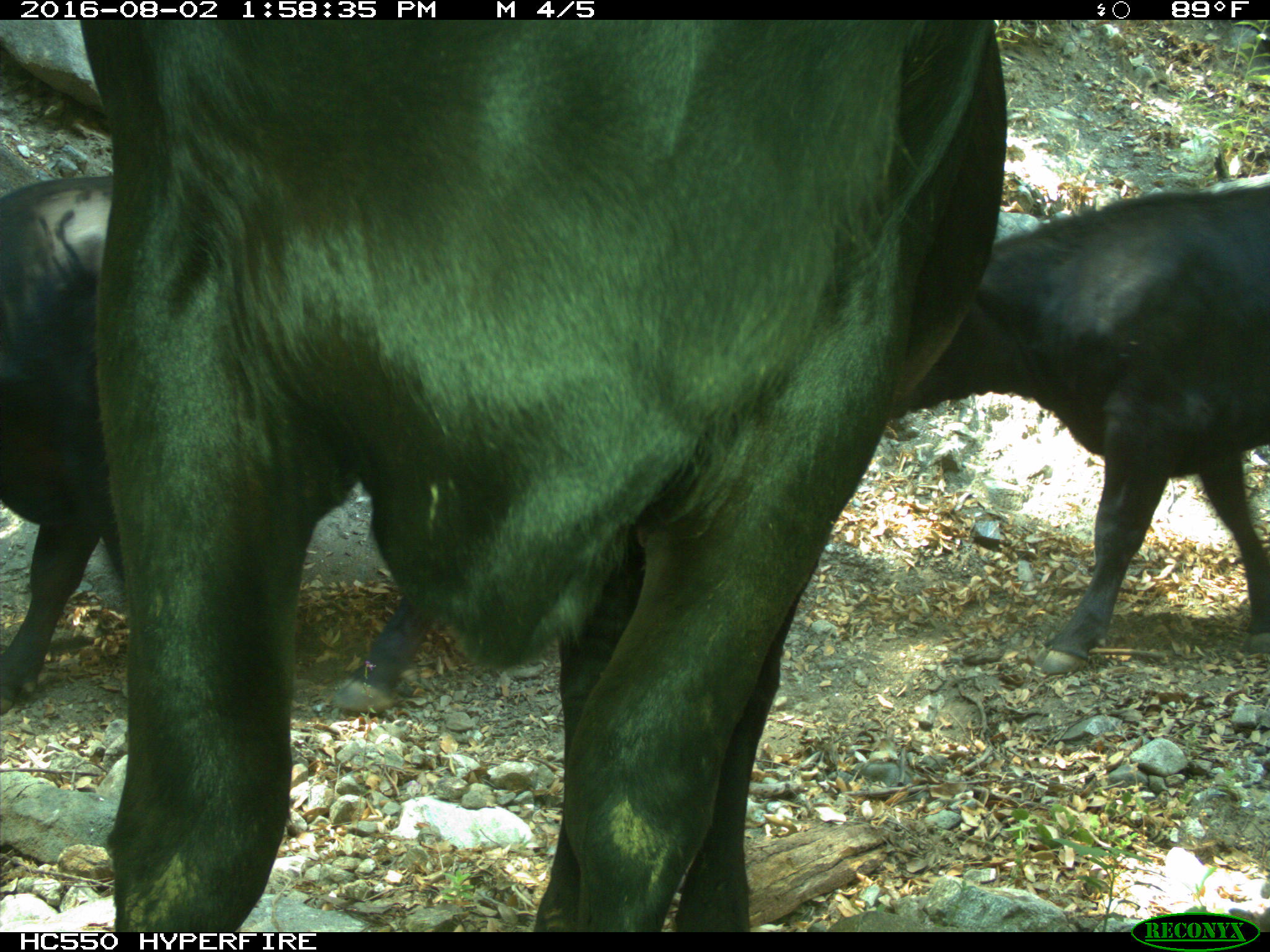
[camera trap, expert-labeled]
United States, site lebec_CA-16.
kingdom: Animalia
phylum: Chordata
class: Mammalia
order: Artiodactyla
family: Bovidae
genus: Bos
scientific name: Bos taurus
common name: domestic cow